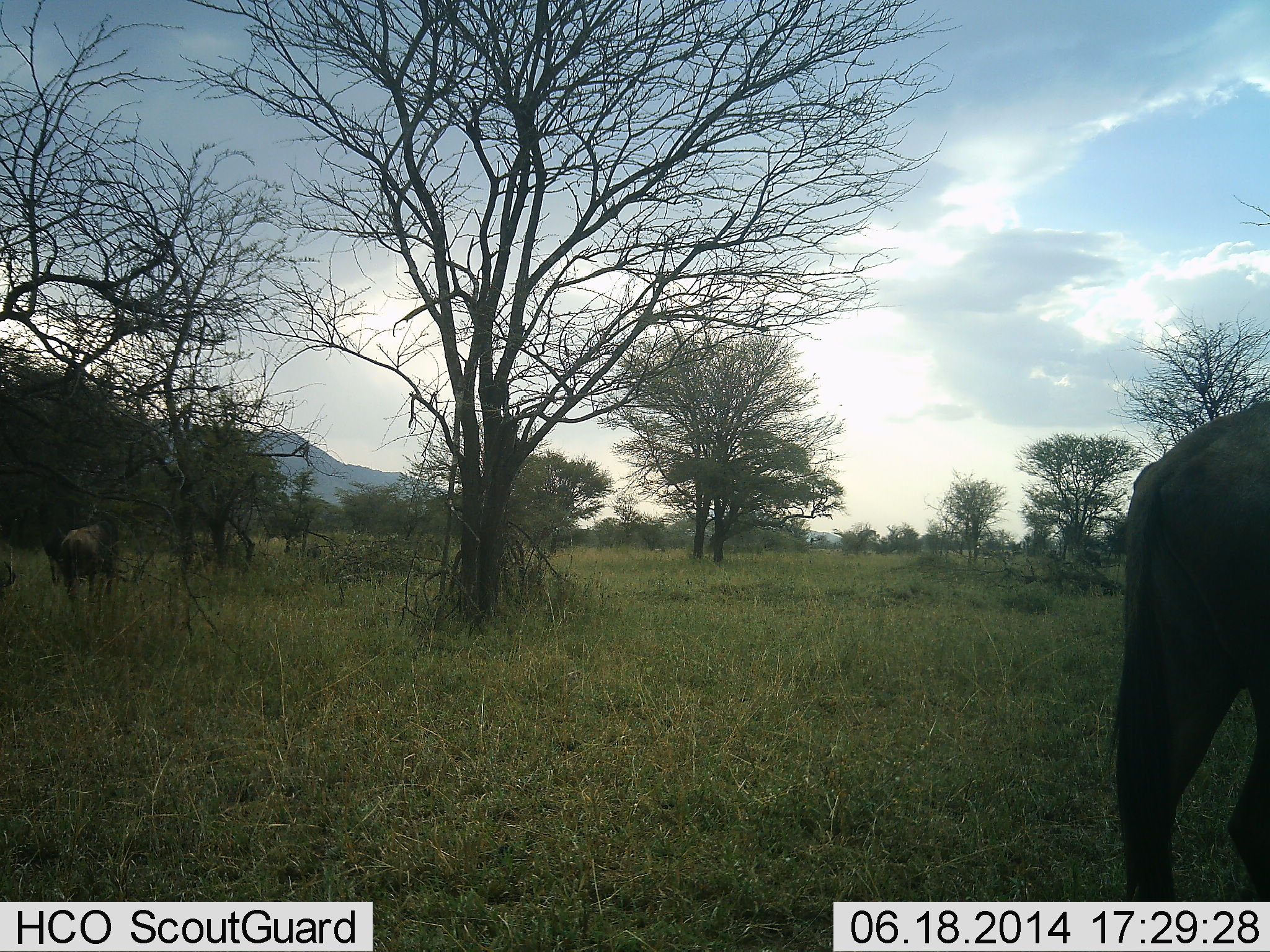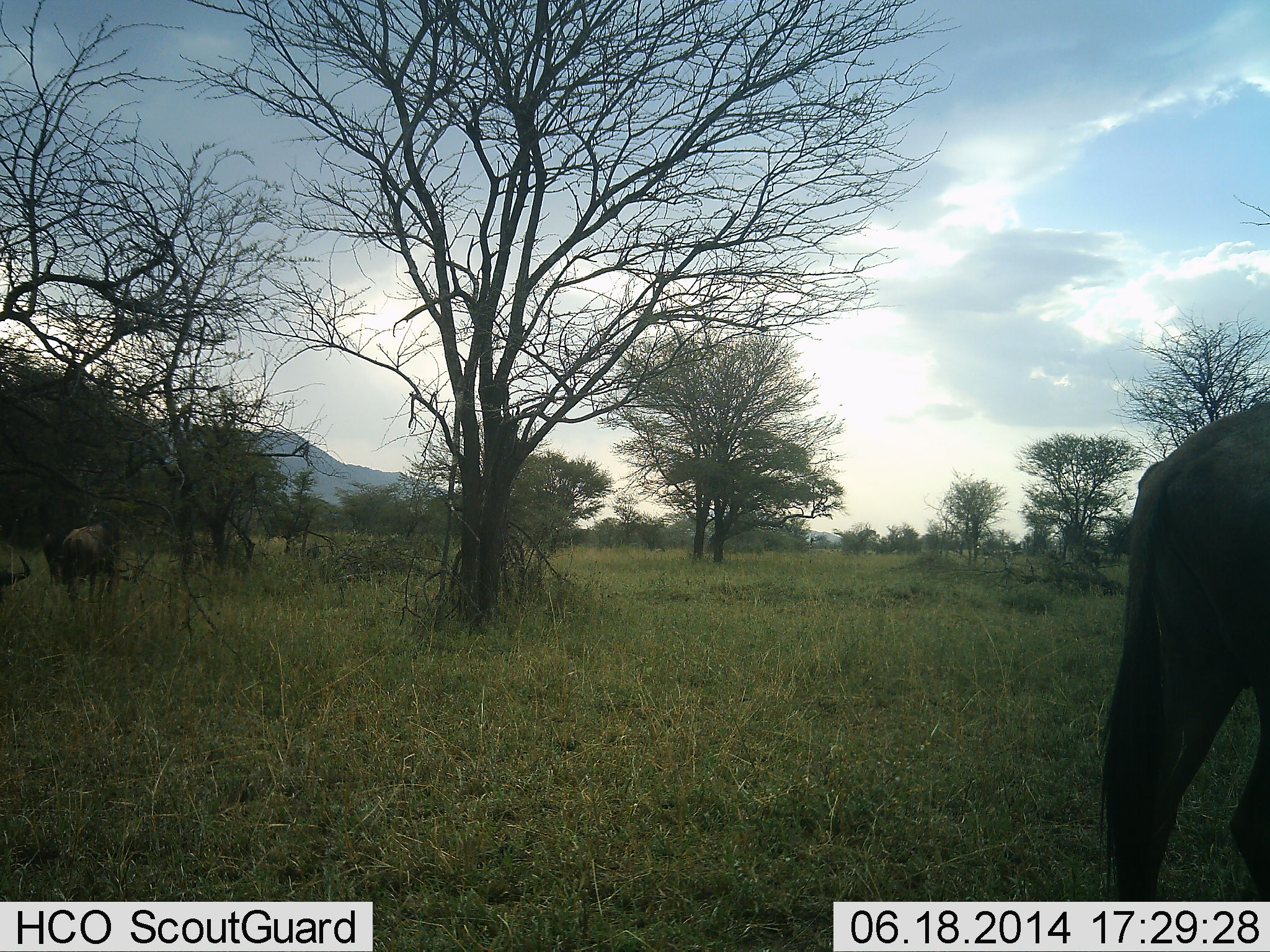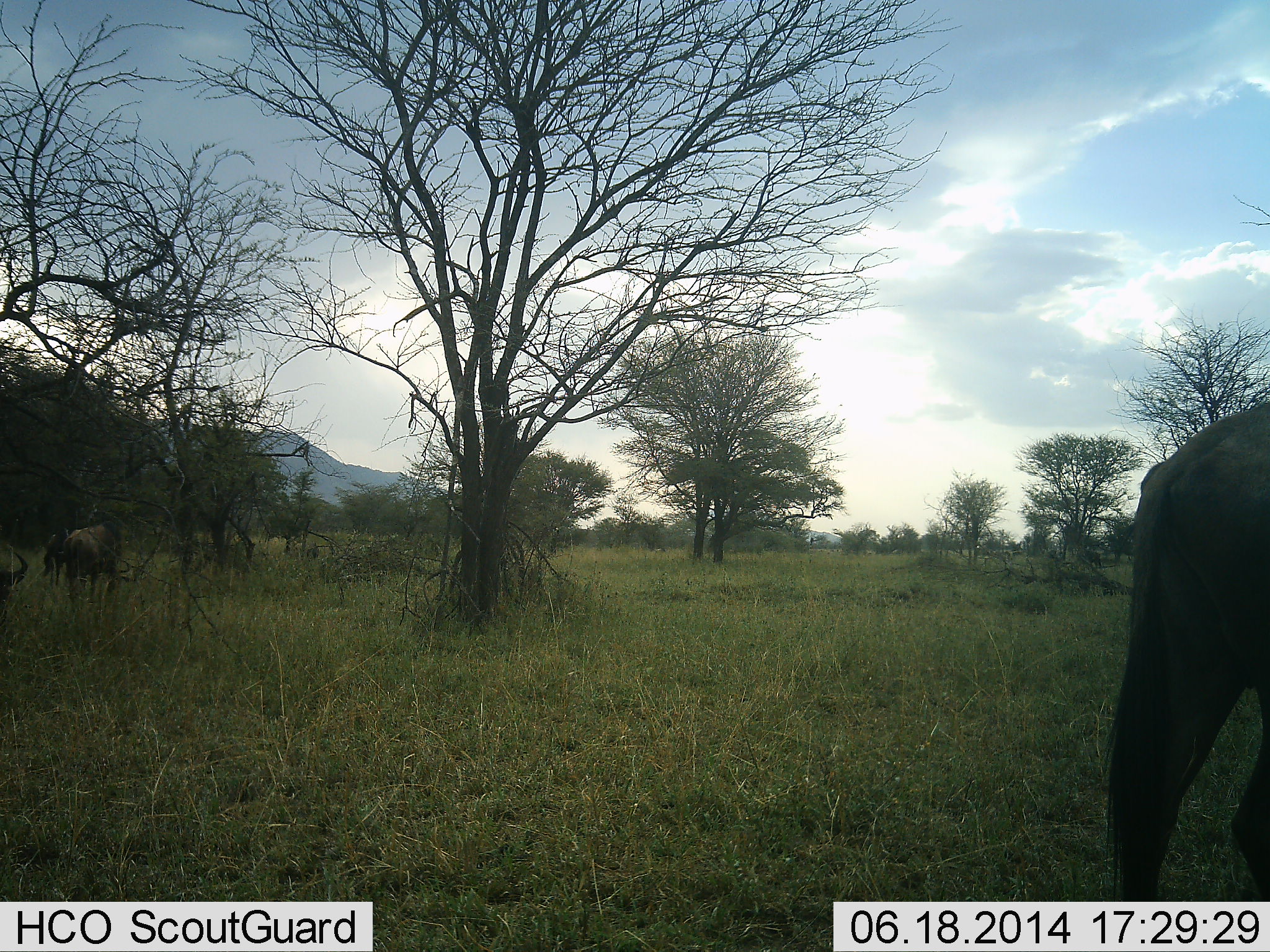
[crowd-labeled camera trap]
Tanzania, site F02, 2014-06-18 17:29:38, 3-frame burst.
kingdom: Animalia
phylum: Chordata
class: Mammalia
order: Artiodactyla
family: Bovidae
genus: Connochaetes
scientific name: Connochaetes taurinus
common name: blue wildebeest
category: wildebeest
Wildebeest (blue wildebeest) (Connochaetes taurinus), count 3. Behavior (volunteer vote fractions): standing 40%, resting 10%, moving 20%, interacting 0%. Young present (vote fraction): 0%. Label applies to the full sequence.